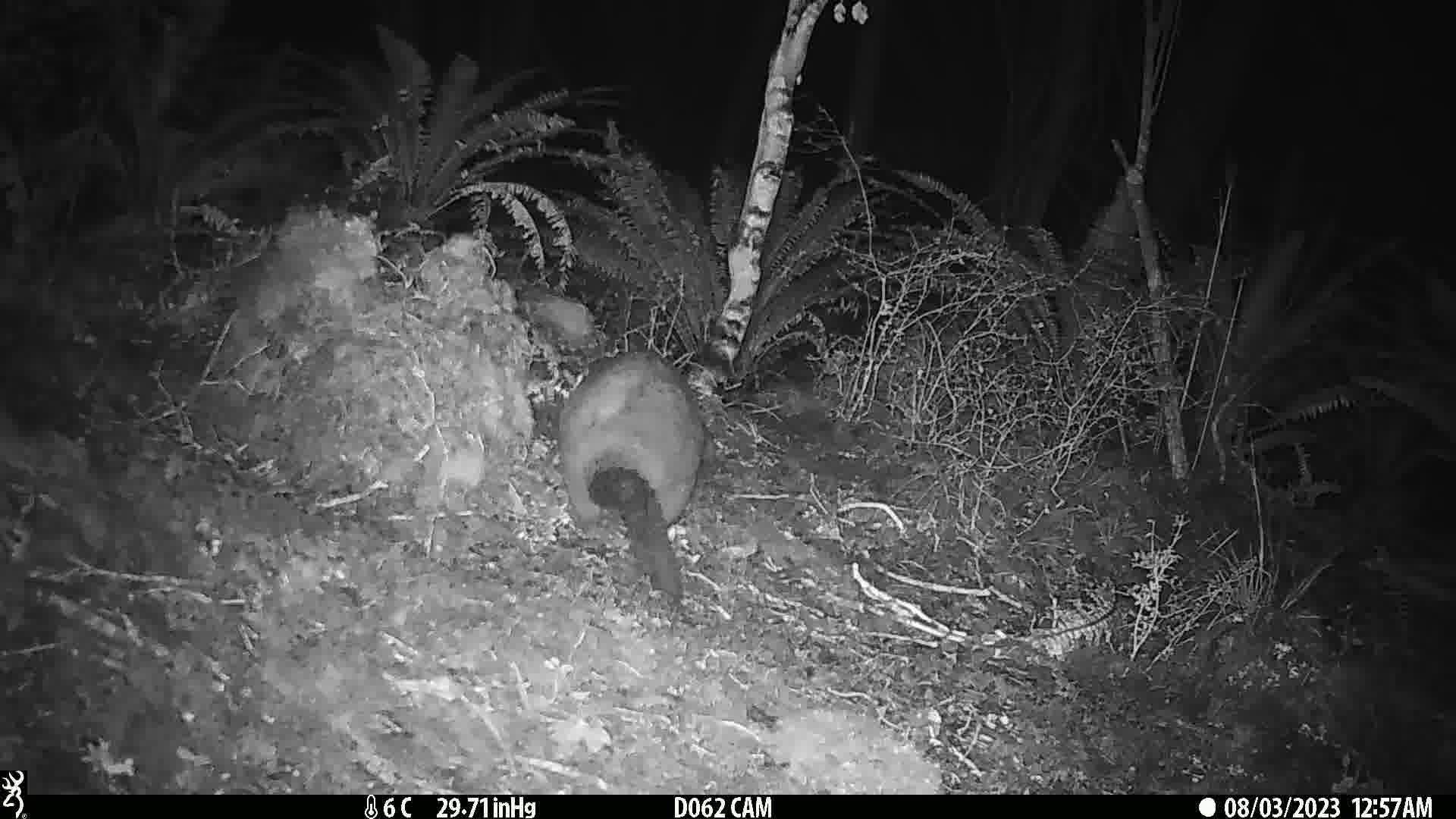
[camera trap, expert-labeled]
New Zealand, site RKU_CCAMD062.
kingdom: Animalia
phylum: Chordata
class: Mammalia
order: Diprotodontia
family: Phalangeridae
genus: Trichosurus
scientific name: Trichosurus vulpecula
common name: common brushtail possum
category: possum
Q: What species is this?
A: Possum (common brushtail possum) (Trichosurus vulpecula).